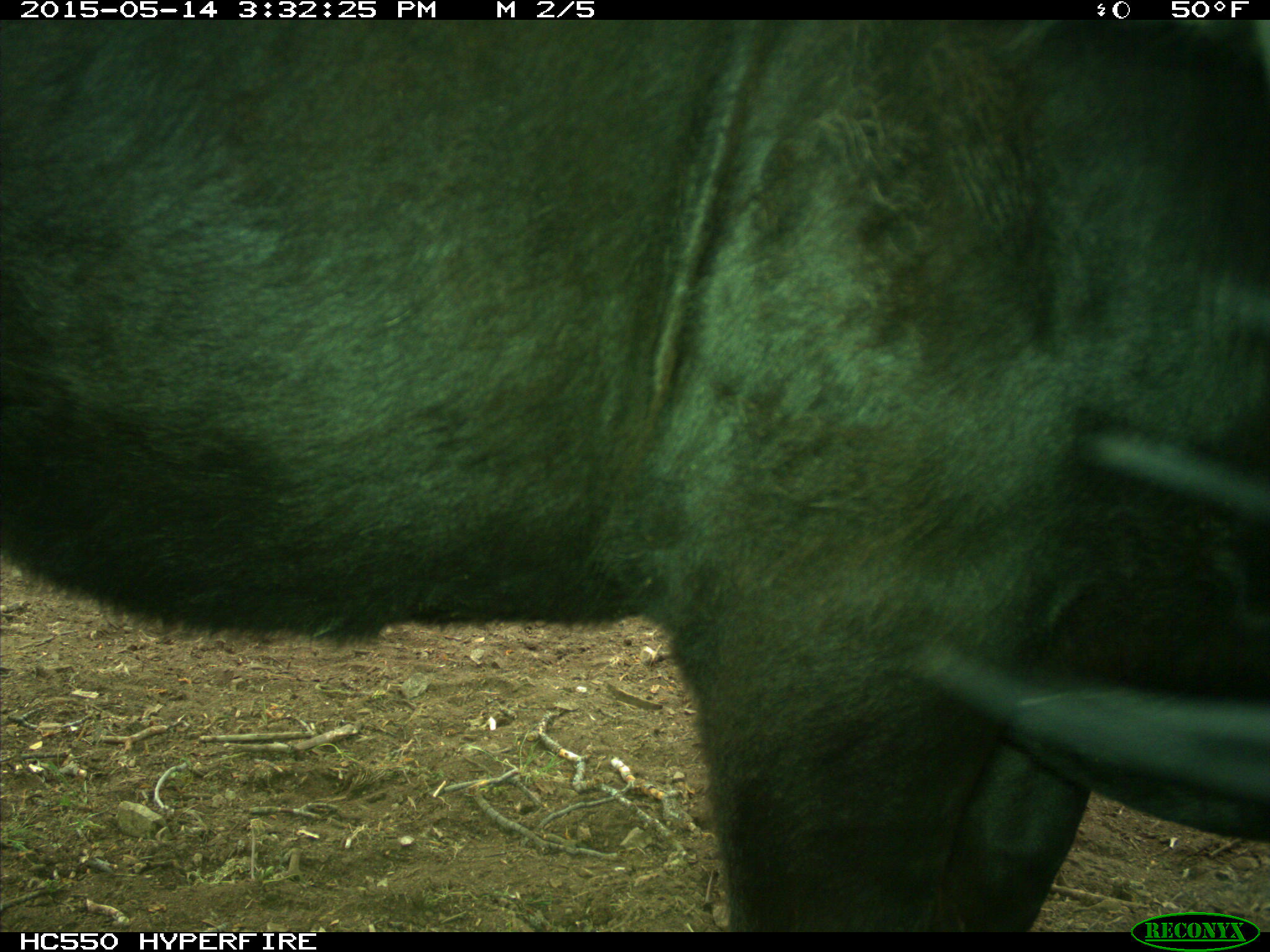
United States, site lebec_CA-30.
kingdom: Animalia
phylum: Chordata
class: Mammalia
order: Artiodactyla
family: Bovidae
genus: Bos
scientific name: Bos taurus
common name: domestic cow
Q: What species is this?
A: Bos taurus (domestic cow).